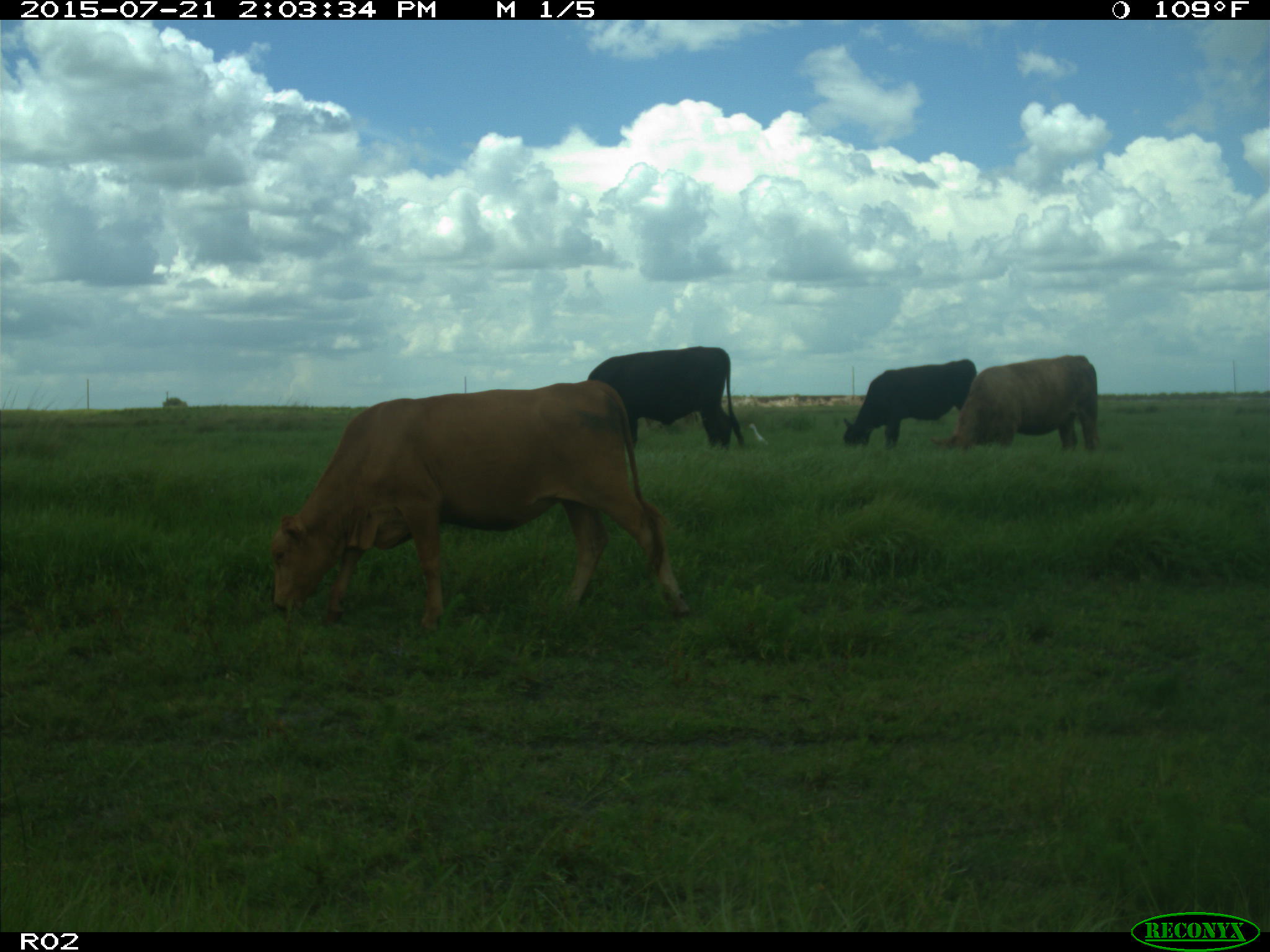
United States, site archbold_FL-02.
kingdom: Animalia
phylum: Chordata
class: Mammalia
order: Artiodactyla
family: Bovidae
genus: Bos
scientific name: Bos taurus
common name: domestic cow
Bos taurus (domestic cow).